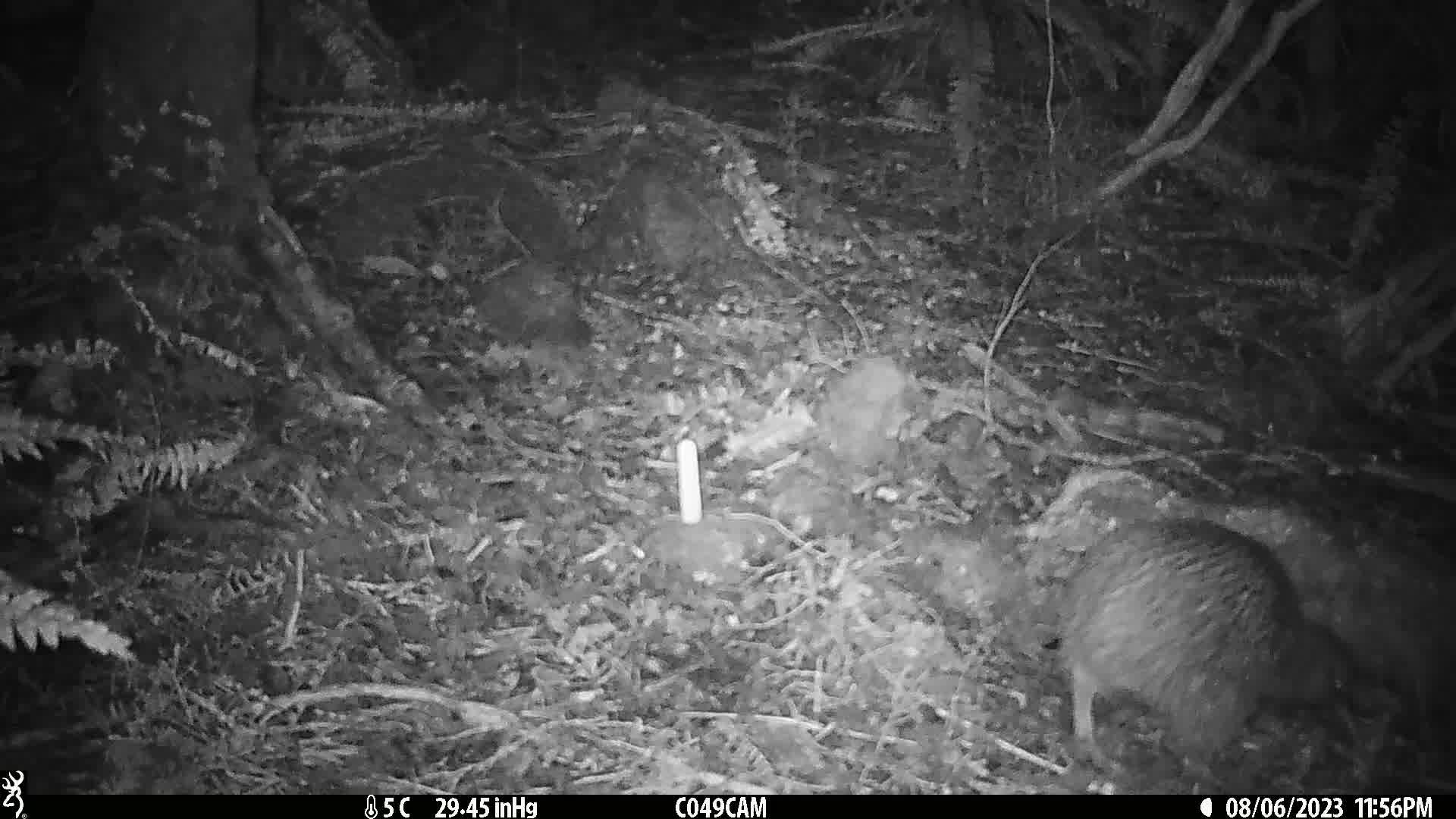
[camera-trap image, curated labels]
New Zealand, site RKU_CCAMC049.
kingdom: Animalia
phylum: Chordata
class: Aves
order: Apterygiformes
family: Apterygidae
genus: Apteryx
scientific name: Apteryx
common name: kiwi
Kiwi (Apteryx).